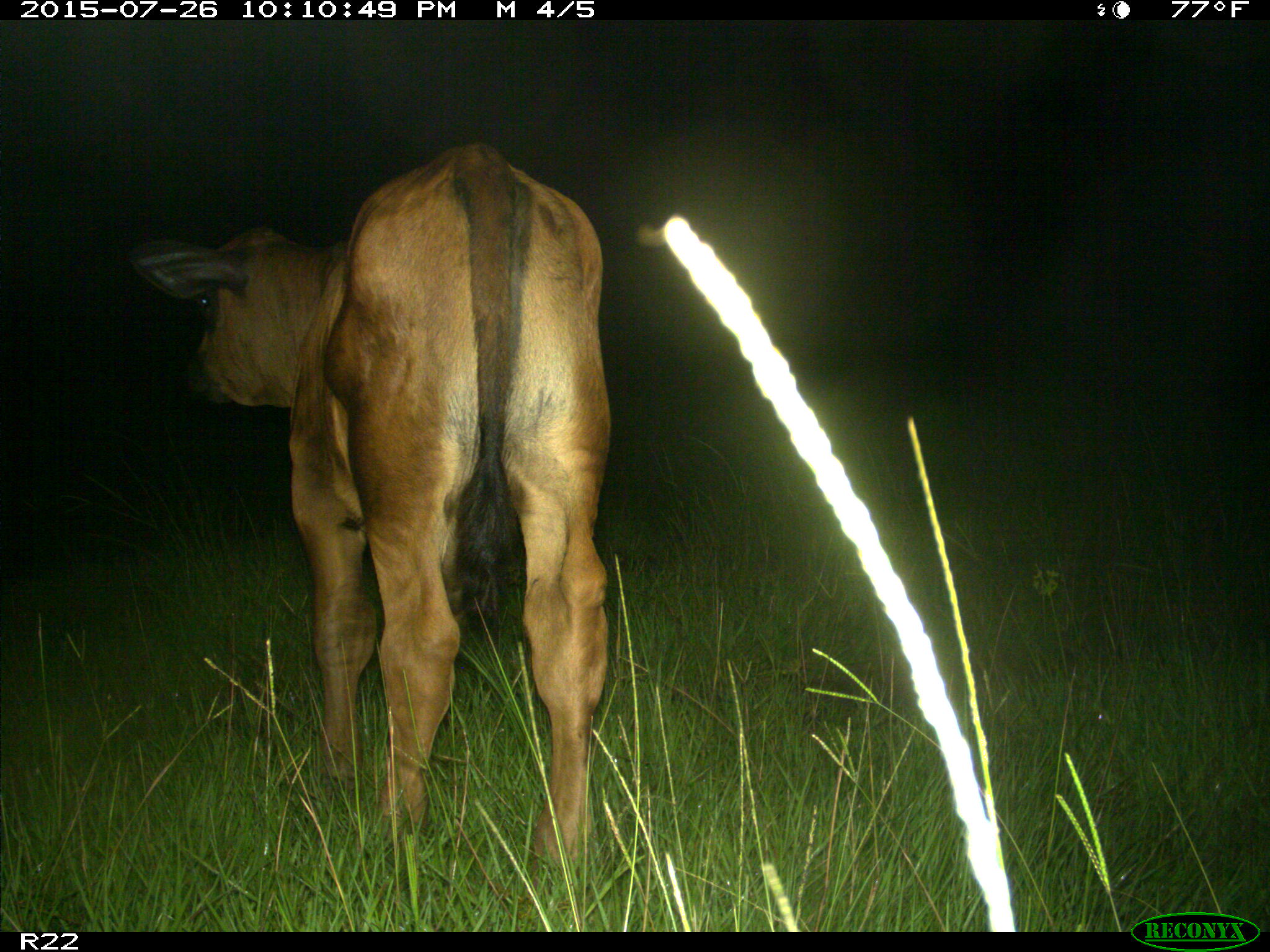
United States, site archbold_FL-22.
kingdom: Animalia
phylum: Chordata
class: Mammalia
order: Artiodactyla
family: Bovidae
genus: Bos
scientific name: Bos taurus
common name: domestic cow